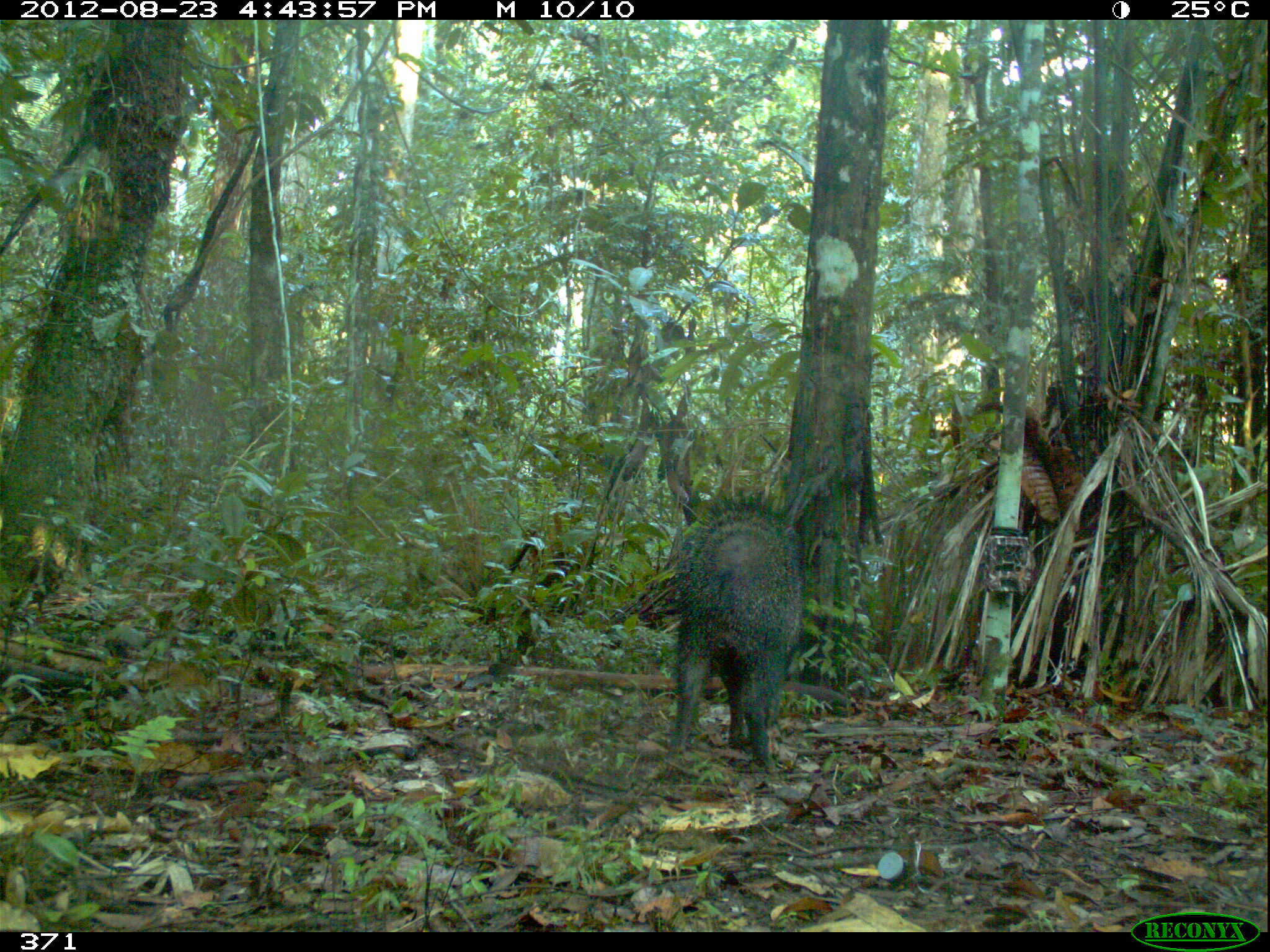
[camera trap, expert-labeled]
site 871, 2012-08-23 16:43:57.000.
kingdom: Animalia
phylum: Chordata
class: Mammalia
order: Artiodactyla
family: Tayassuidae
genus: Pecari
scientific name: Pecari tajacu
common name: collared peccary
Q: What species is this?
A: Pecari tajacu (collared peccary).